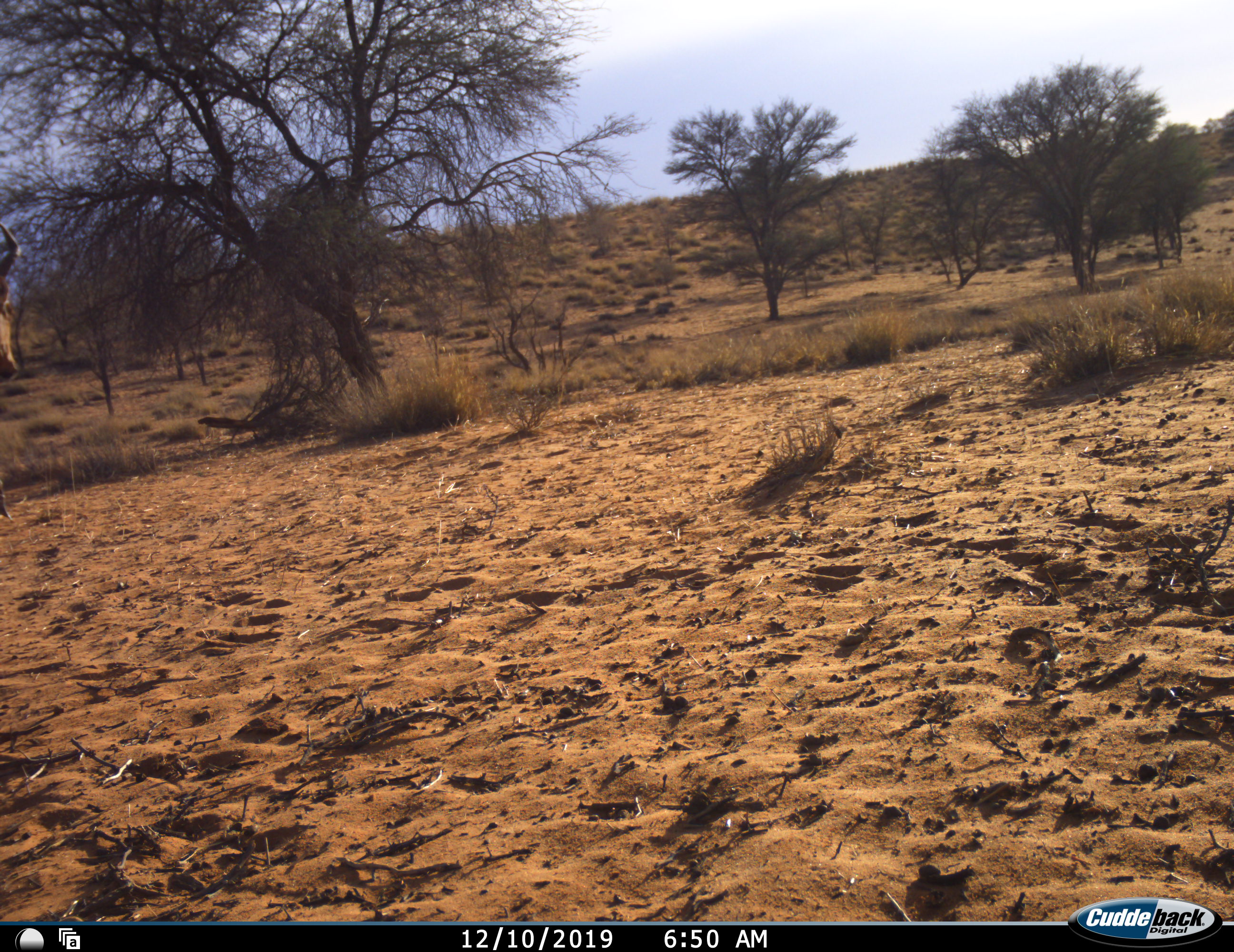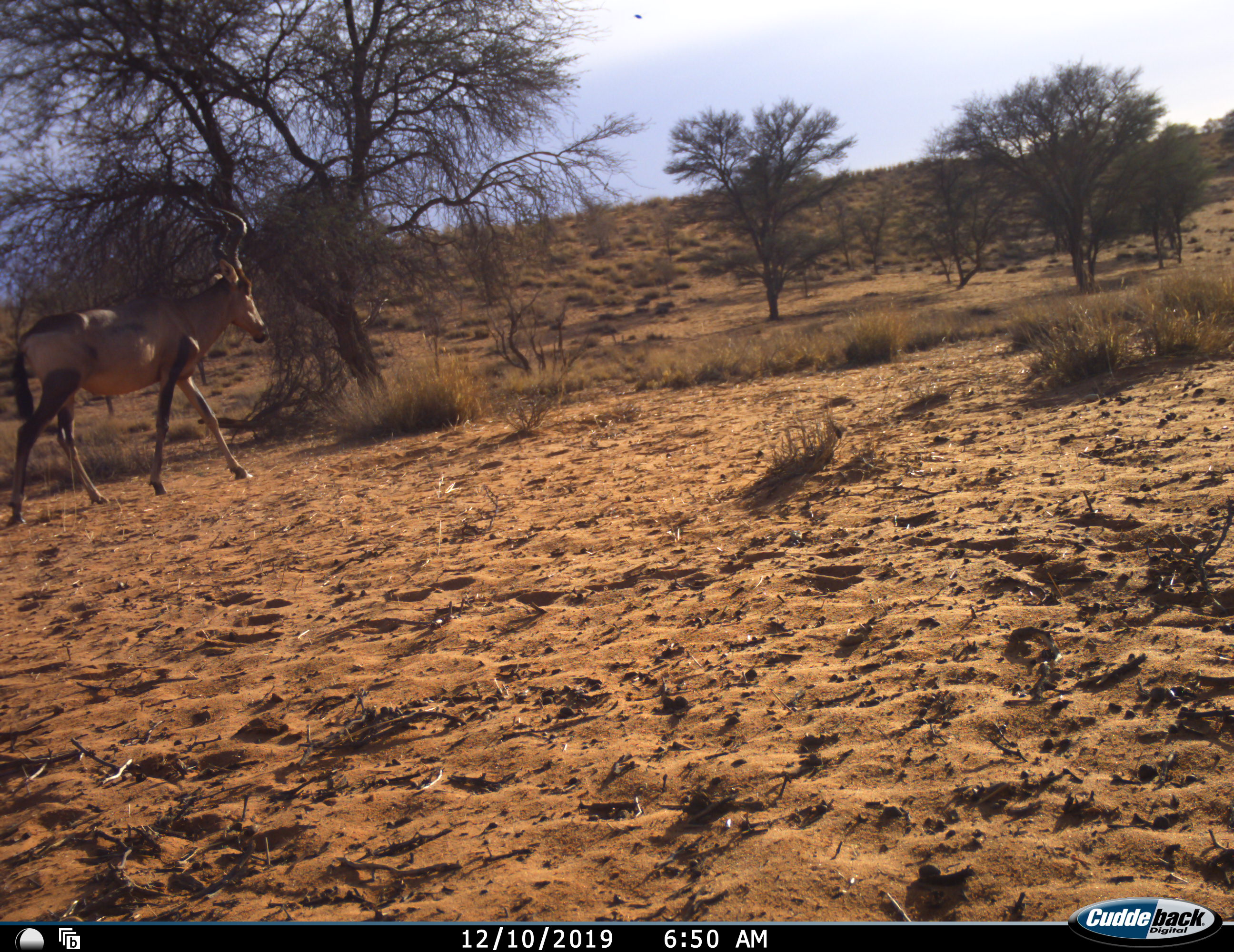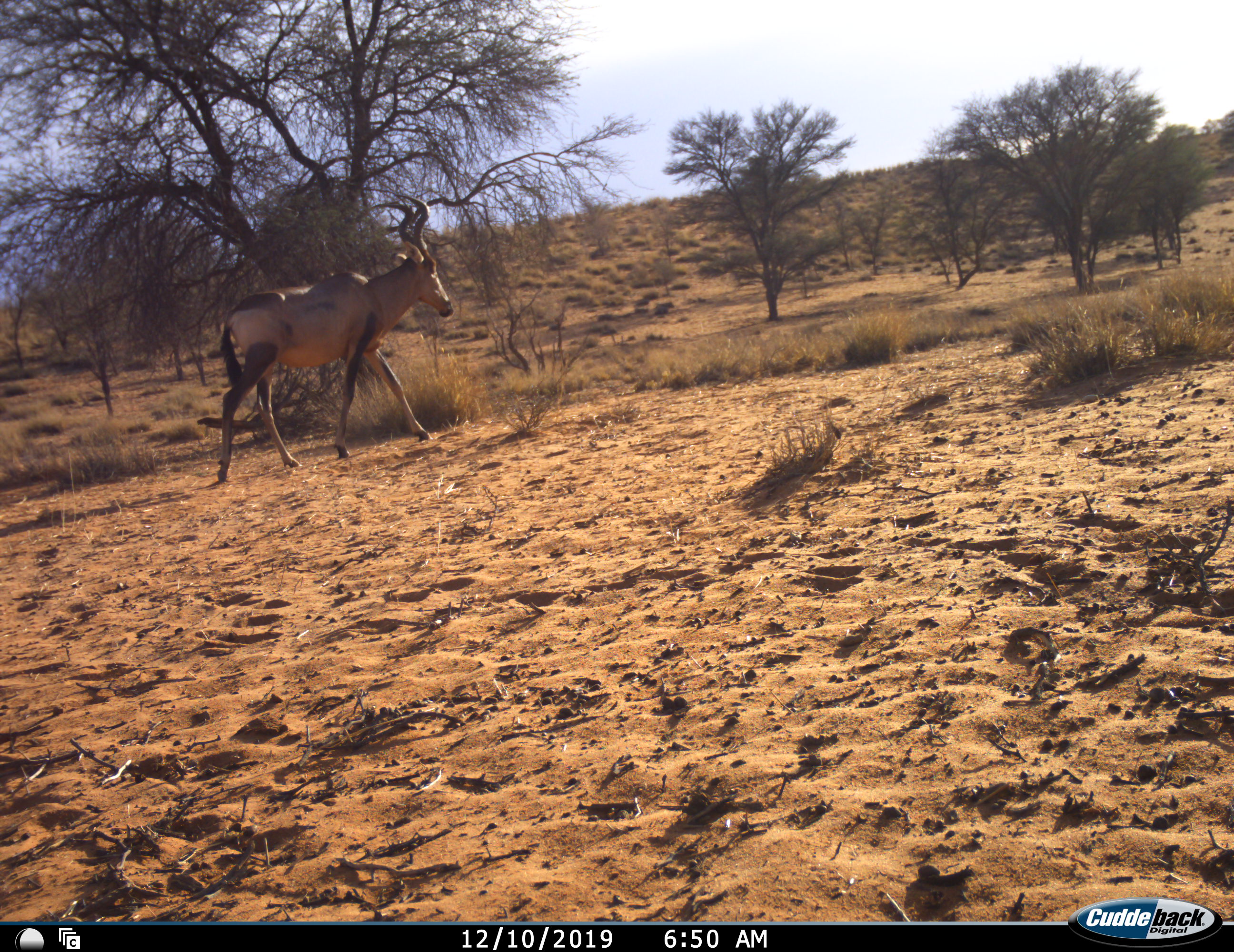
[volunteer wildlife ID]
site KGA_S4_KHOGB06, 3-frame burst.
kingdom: Animalia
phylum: Chordata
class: Mammalia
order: Artiodactyla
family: Bovidae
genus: Alcelaphus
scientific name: Alcelaphus buselaphus caama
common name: red hartebeest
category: hartebeestred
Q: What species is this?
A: Hartebeestred (red hartebeest) (Alcelaphus buselaphus caama).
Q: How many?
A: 1.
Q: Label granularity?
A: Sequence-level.